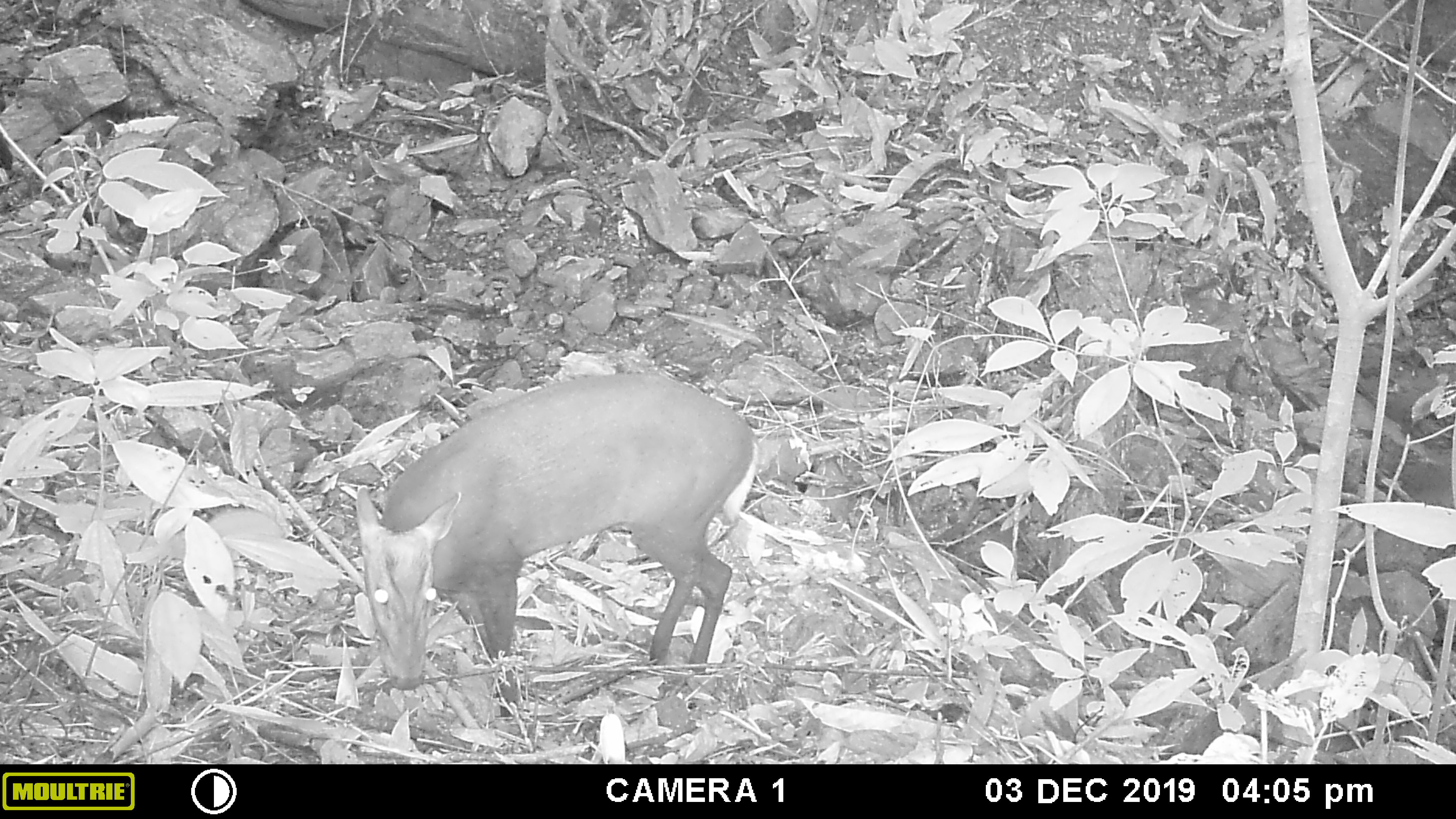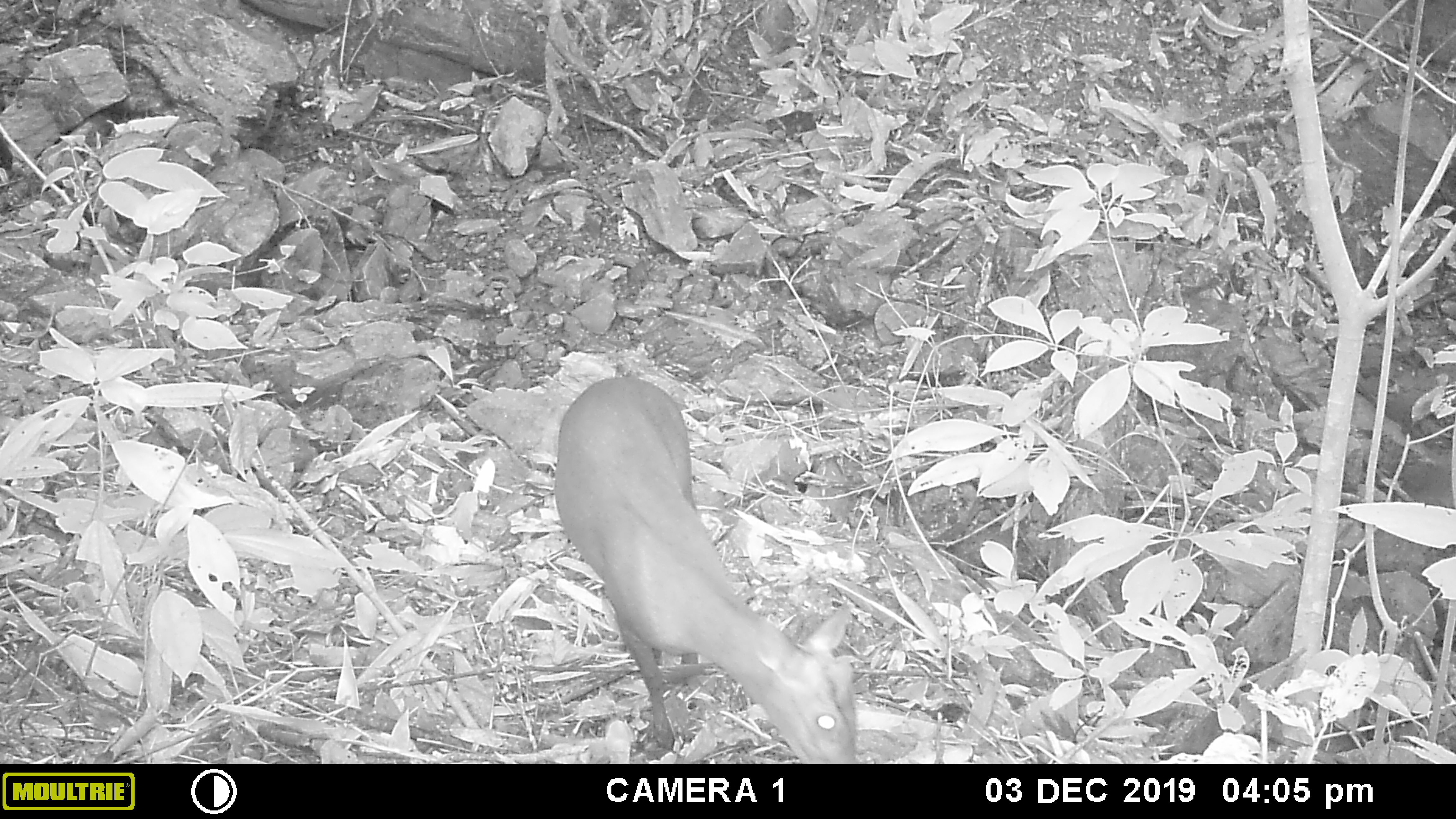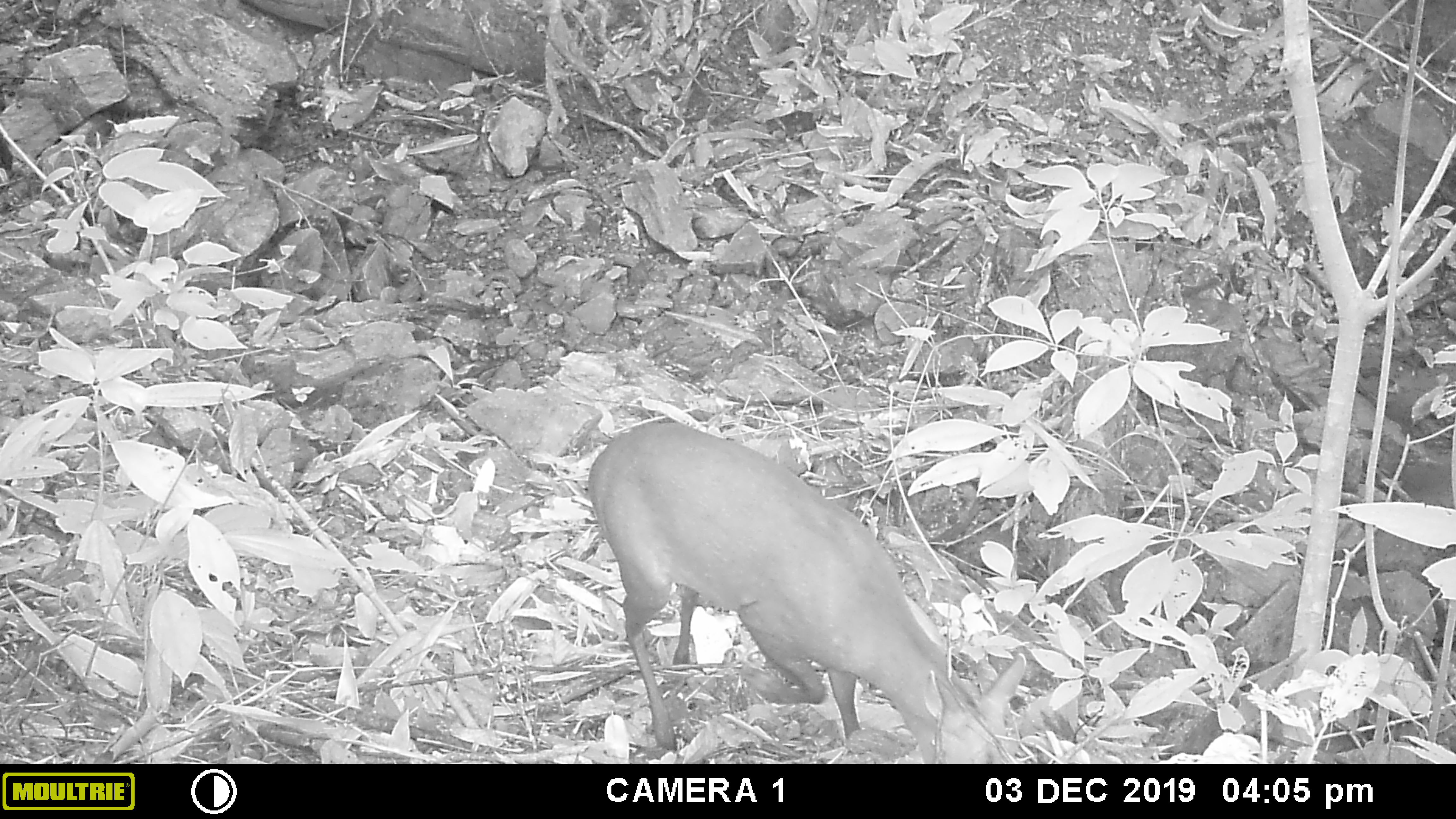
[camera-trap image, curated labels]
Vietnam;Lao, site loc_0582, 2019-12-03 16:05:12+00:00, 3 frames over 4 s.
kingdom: Animalia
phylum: Chordata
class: Mammalia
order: Artiodactyla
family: Cervidae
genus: Muntiacus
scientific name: Muntiacus rooseveltorum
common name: roosevelt's muntjac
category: roosevelts muntjac group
Roosevelts muntjac group (roosevelt's muntjac) (Muntiacus rooseveltorum). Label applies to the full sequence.